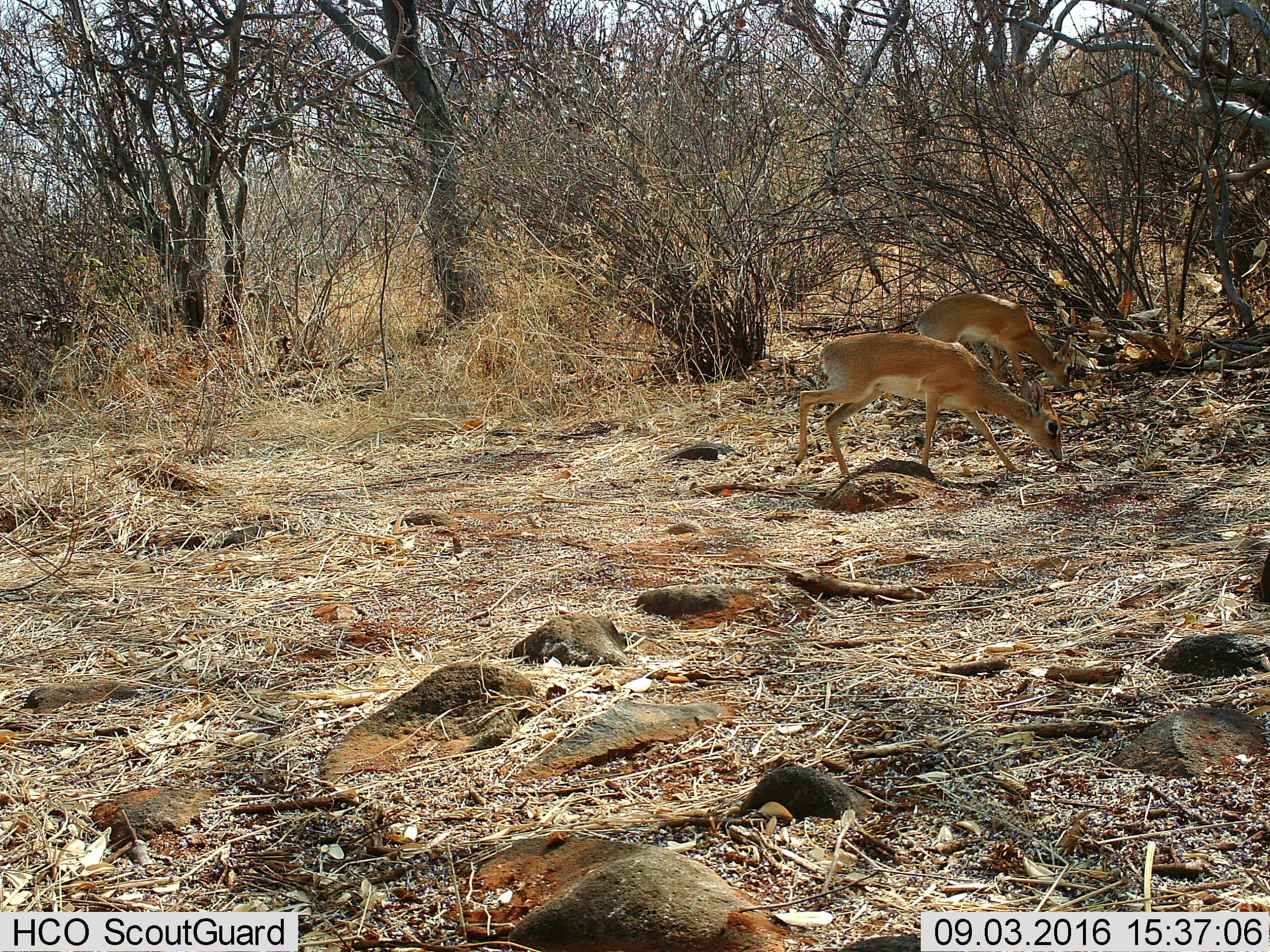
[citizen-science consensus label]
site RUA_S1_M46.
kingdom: Animalia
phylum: Chordata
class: Mammalia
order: Artiodactyla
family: Bovidae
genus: Madoqua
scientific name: Madoqua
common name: dik-dik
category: dikdik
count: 2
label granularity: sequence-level